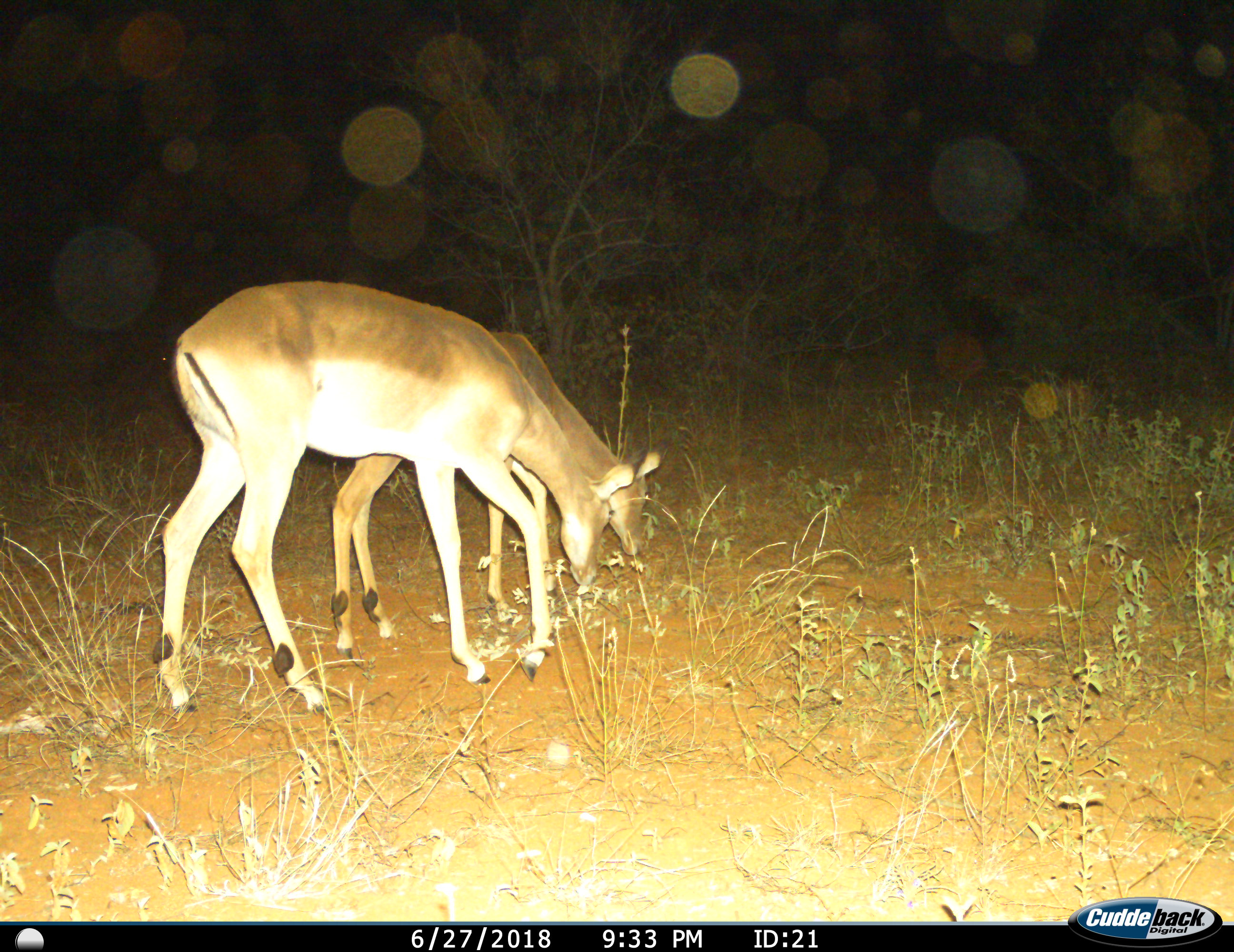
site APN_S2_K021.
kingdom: Animalia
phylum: Chordata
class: Mammalia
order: Artiodactyla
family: Bovidae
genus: Aepyceros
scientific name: Aepyceros melampus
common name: impala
Impala (Aepyceros melampus), count 2. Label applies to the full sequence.